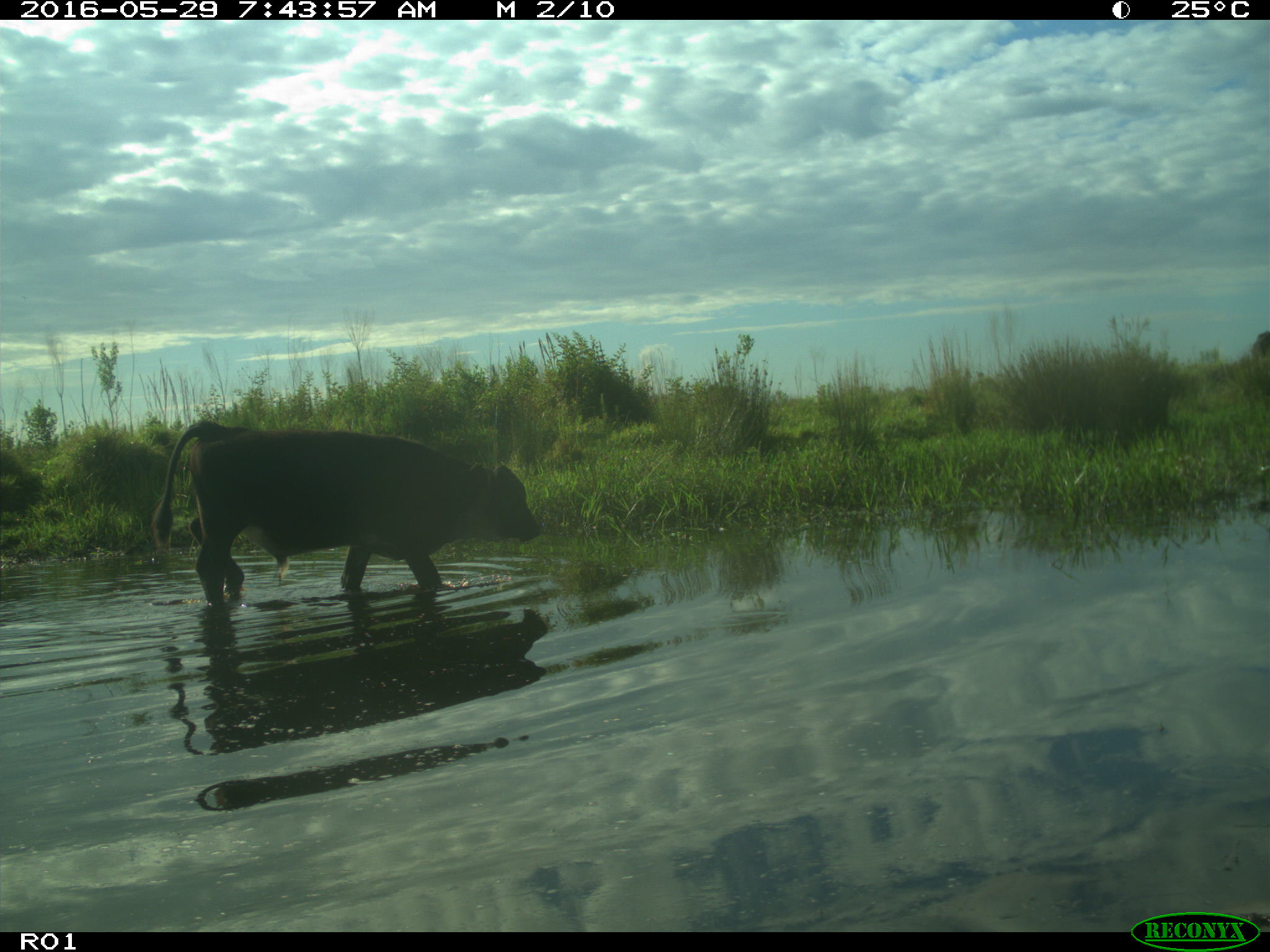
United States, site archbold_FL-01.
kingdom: Animalia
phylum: Chordata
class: Mammalia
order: Artiodactyla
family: Bovidae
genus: Bos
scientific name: Bos taurus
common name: domestic cow